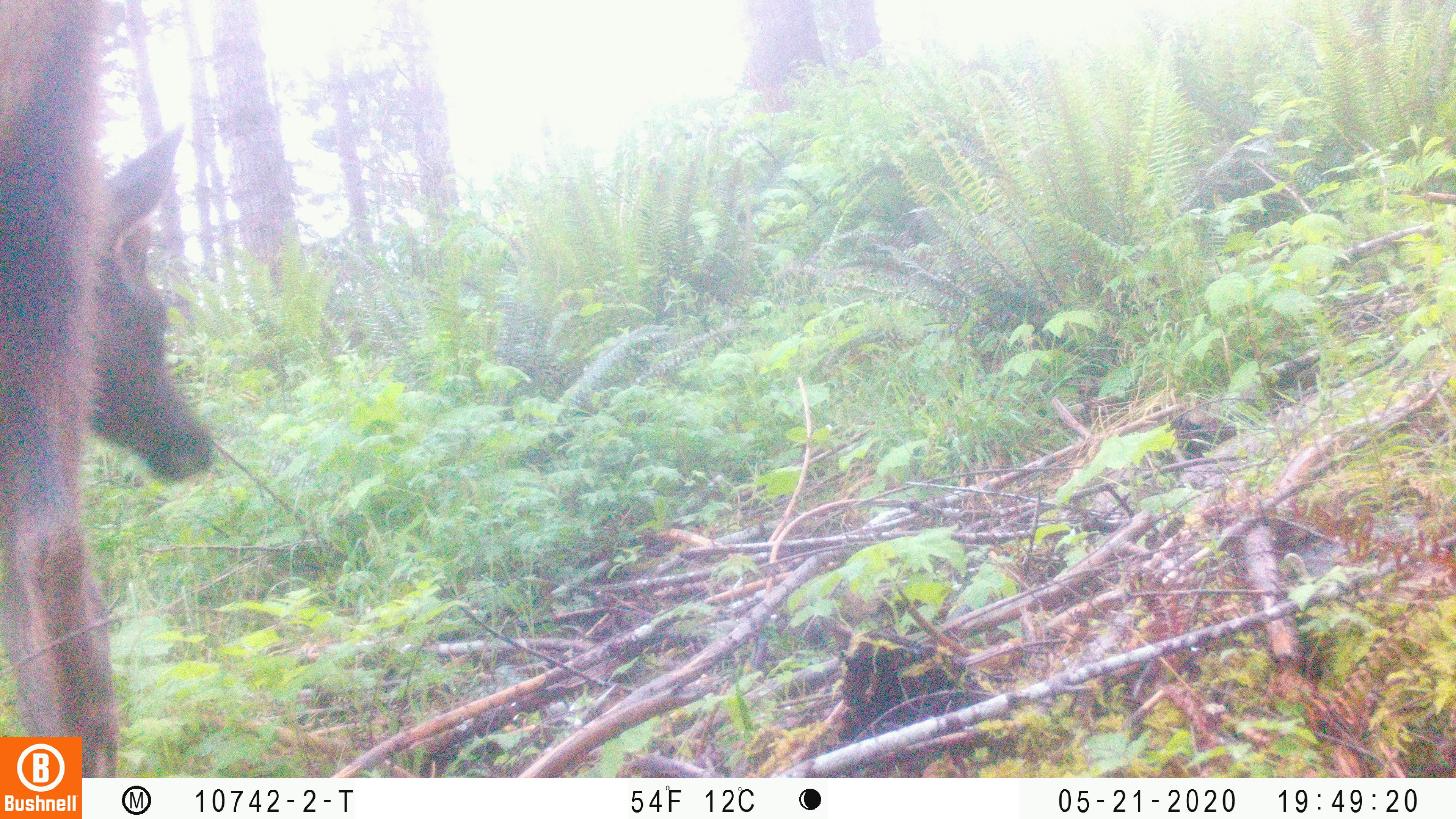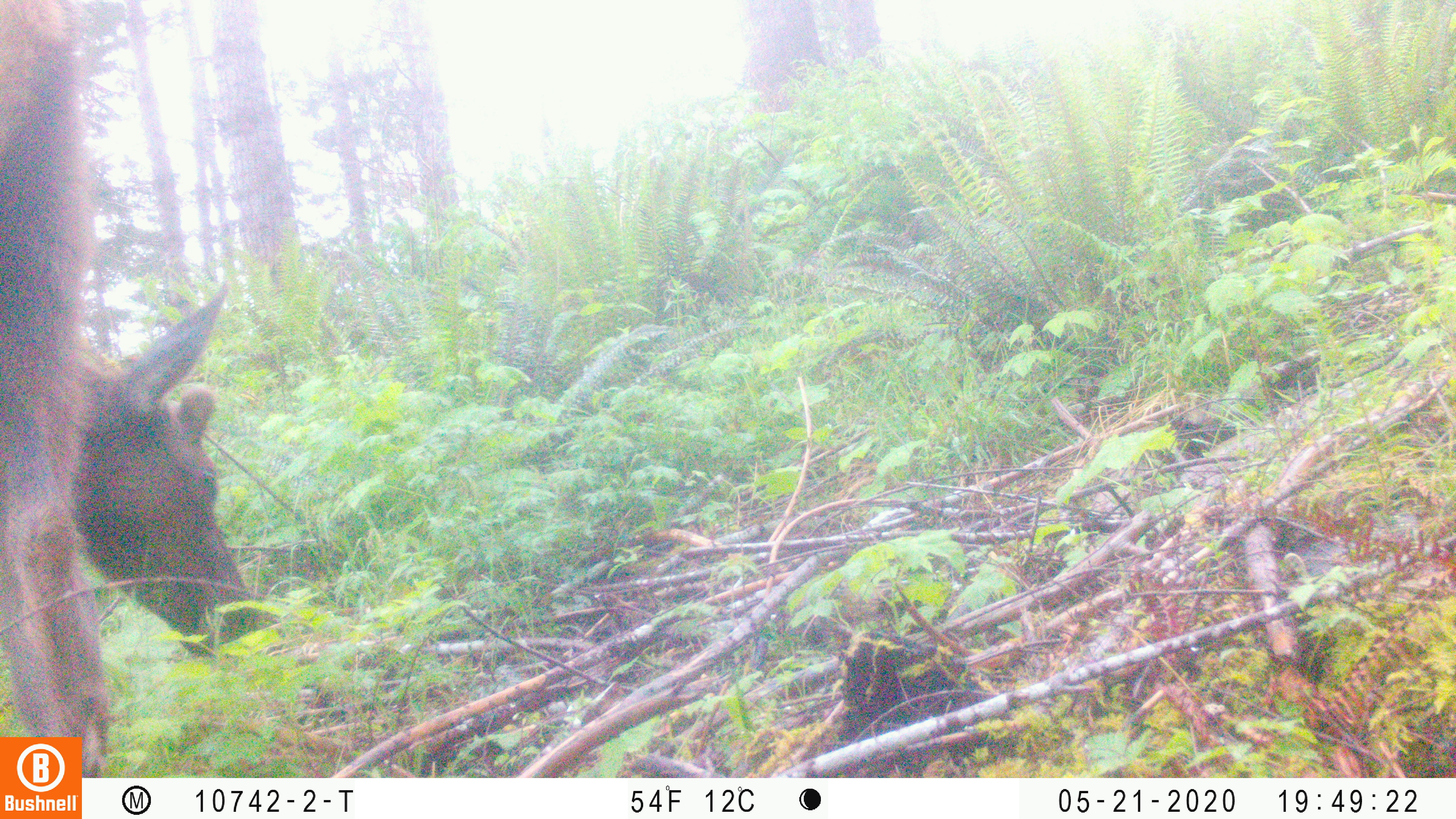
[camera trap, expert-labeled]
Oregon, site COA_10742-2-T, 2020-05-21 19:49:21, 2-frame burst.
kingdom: Animalia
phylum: Chordata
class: Mammalia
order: Artiodactyla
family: Cervidae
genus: Cervus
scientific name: Cervus canadensis roosevelti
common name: roosevelt elk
Roosevelt elk (Cervus canadensis roosevelti).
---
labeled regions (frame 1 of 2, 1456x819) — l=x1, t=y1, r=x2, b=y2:
roosevelt elk: l=2, t=2, r=218, b=730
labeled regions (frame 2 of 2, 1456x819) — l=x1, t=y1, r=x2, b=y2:
roosevelt elk: l=2, t=0, r=258, b=729